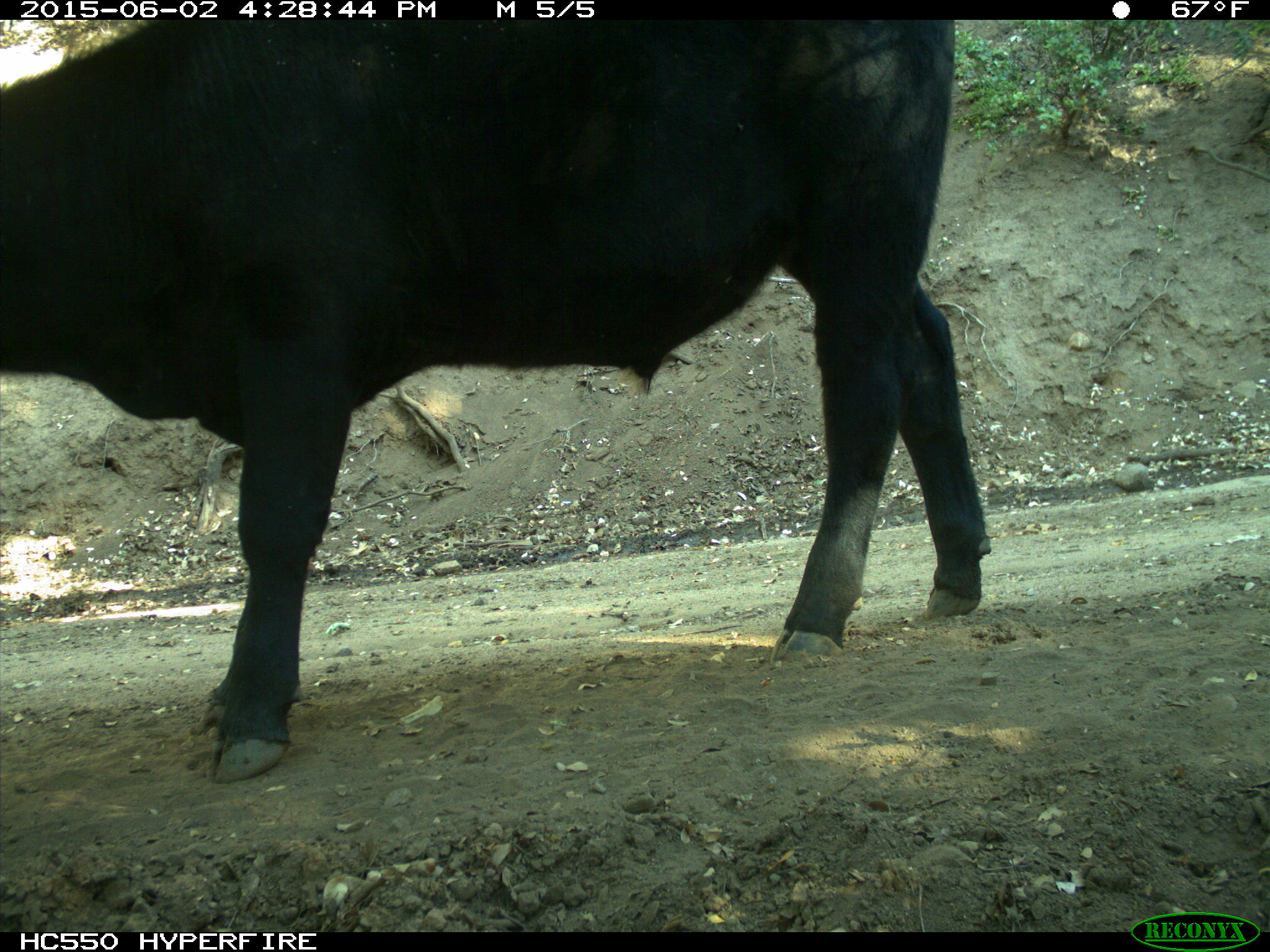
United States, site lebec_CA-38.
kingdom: Animalia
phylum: Chordata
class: Mammalia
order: Artiodactyla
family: Bovidae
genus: Bos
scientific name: Bos taurus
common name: domestic cow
Bos taurus (domestic cow).